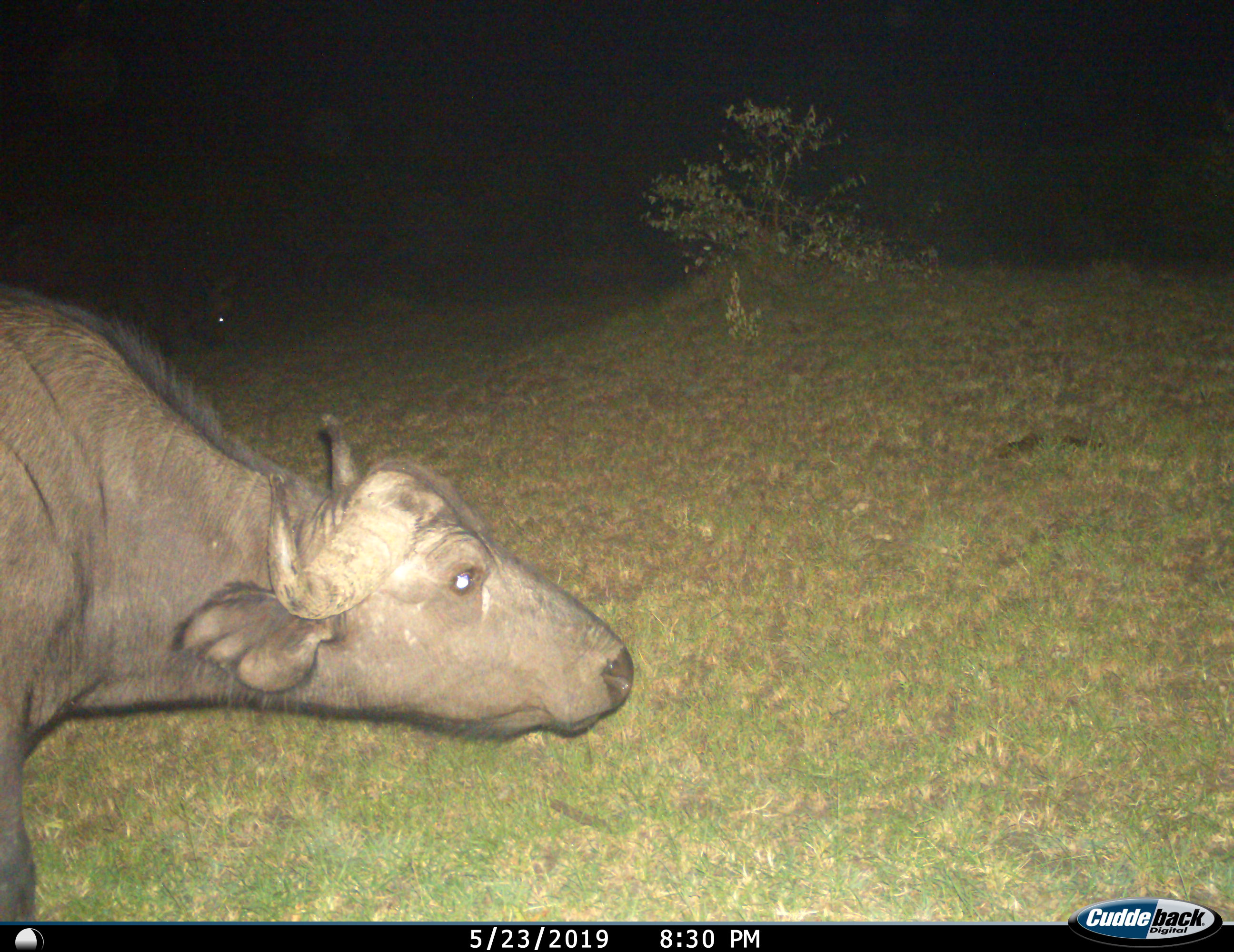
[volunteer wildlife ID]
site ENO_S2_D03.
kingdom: Animalia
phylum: Chordata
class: Mammalia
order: Artiodactyla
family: Bovidae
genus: Syncerus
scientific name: Syncerus caffer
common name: african buffalo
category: buffalo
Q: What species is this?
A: Buffalo (african buffalo) (Syncerus caffer).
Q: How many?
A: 1.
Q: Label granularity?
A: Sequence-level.